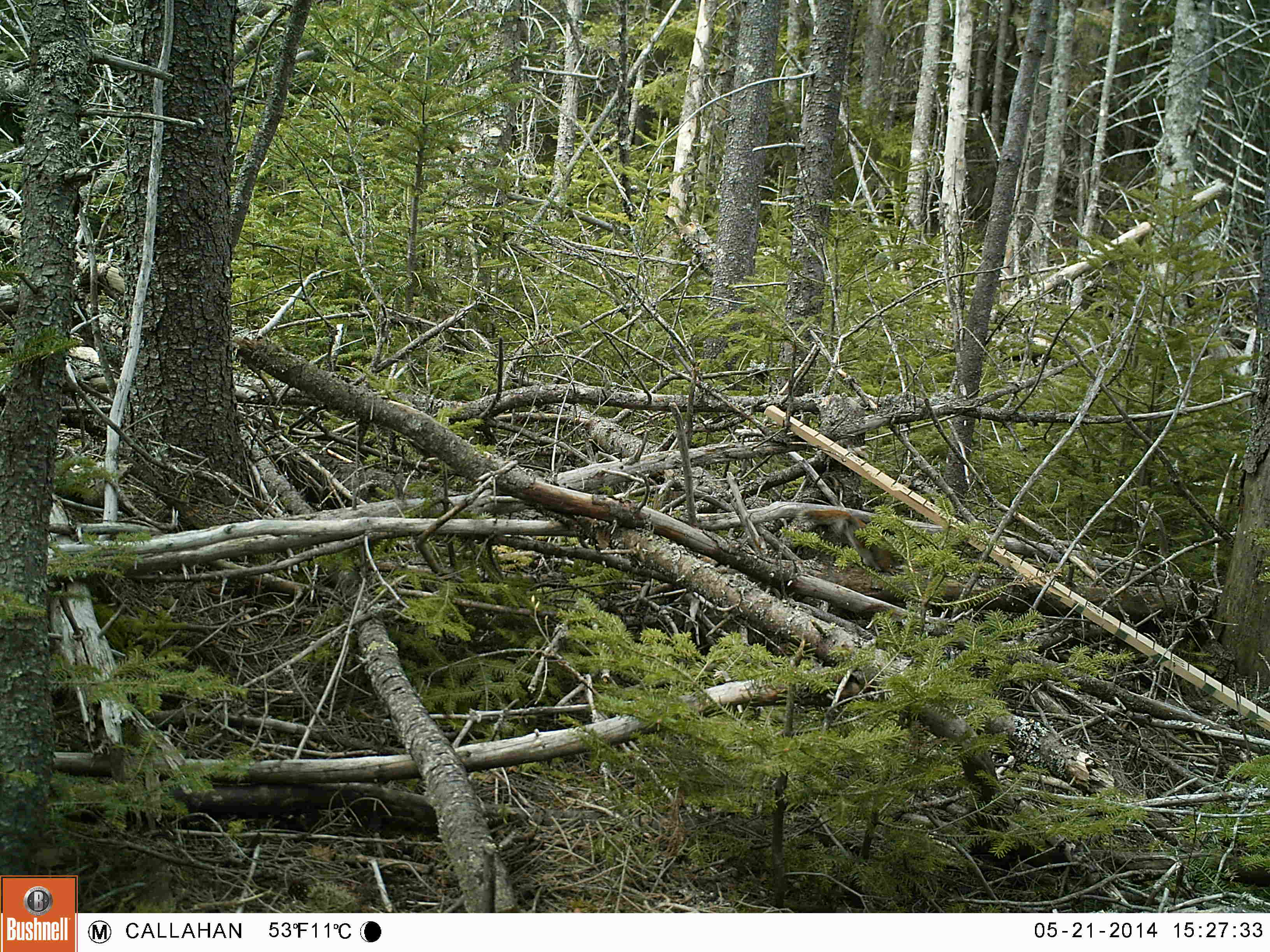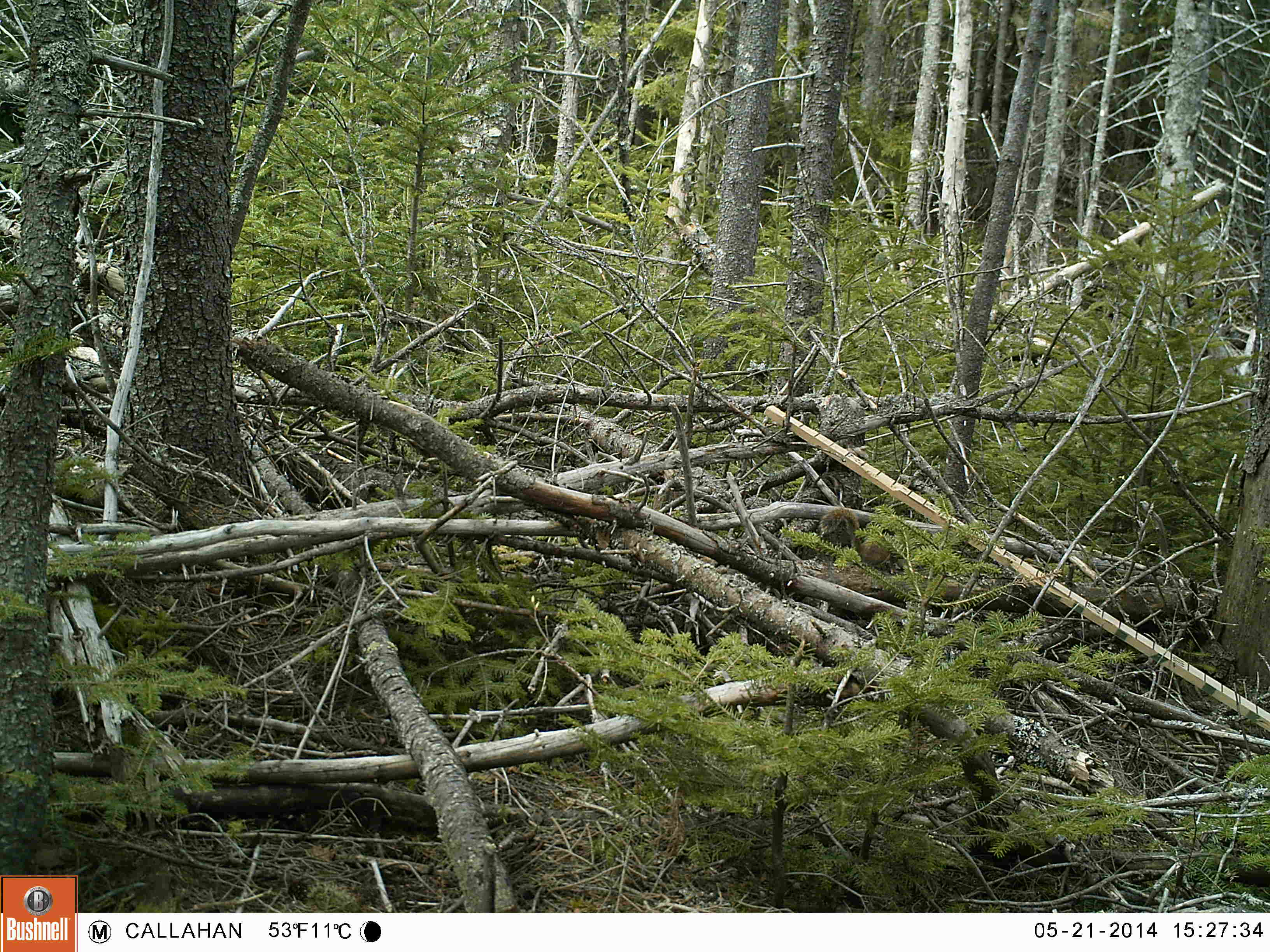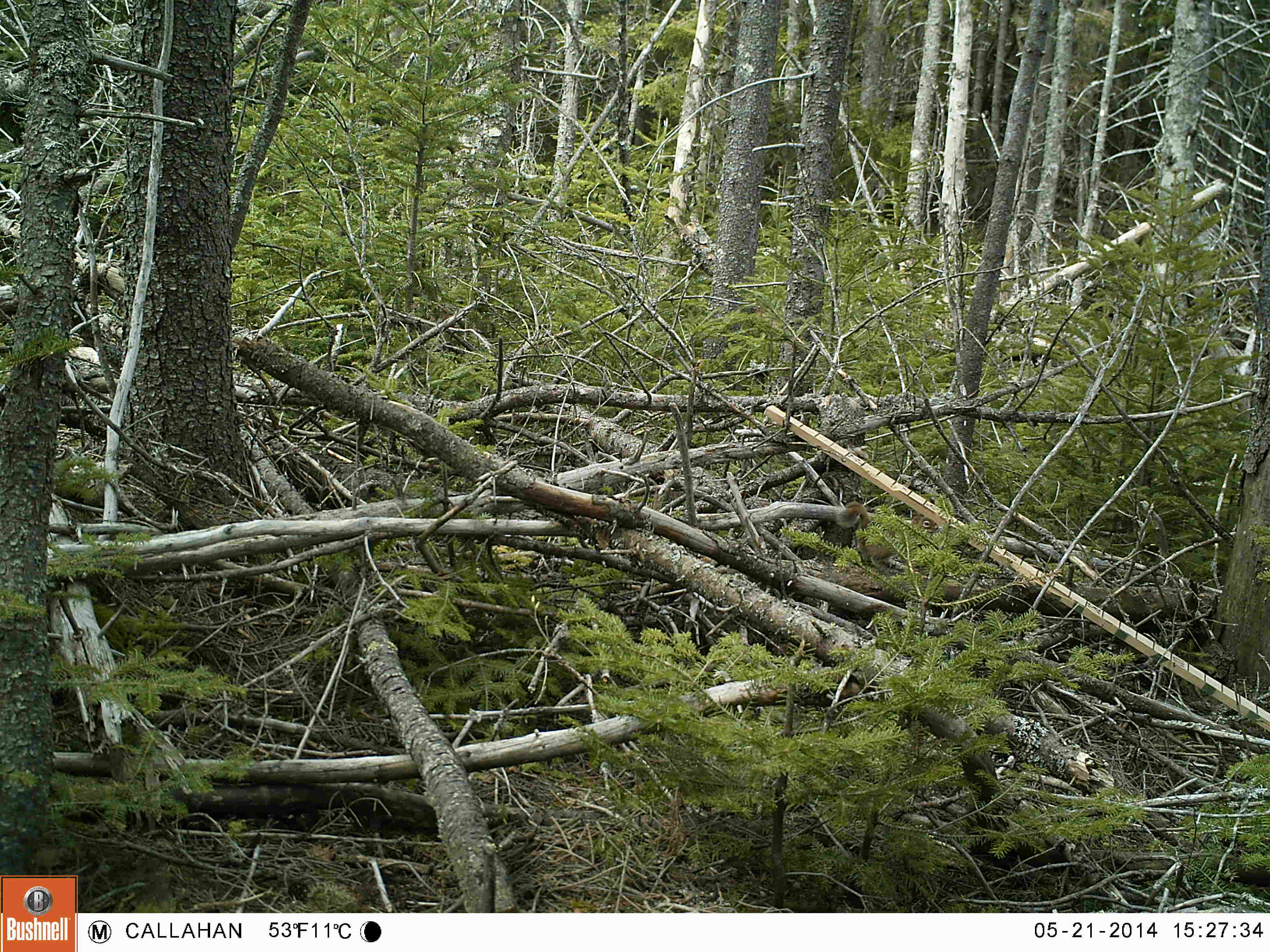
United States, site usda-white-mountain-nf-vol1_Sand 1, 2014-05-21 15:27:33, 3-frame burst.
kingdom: Animalia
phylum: Chordata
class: Mammalia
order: Rodentia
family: Sciuridae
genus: Tamiasciurus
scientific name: Tamiasciurus hudsonicus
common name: red squirrel